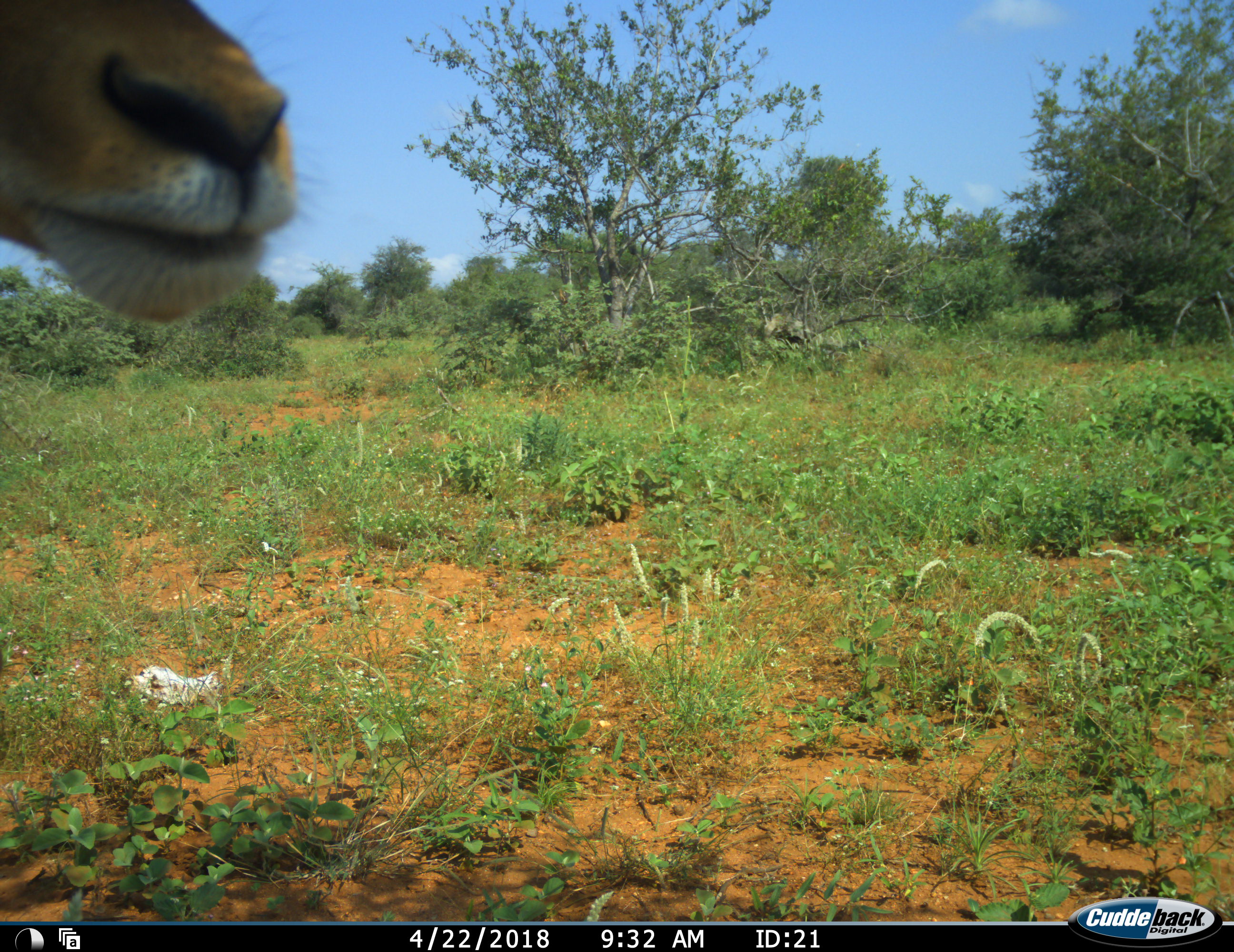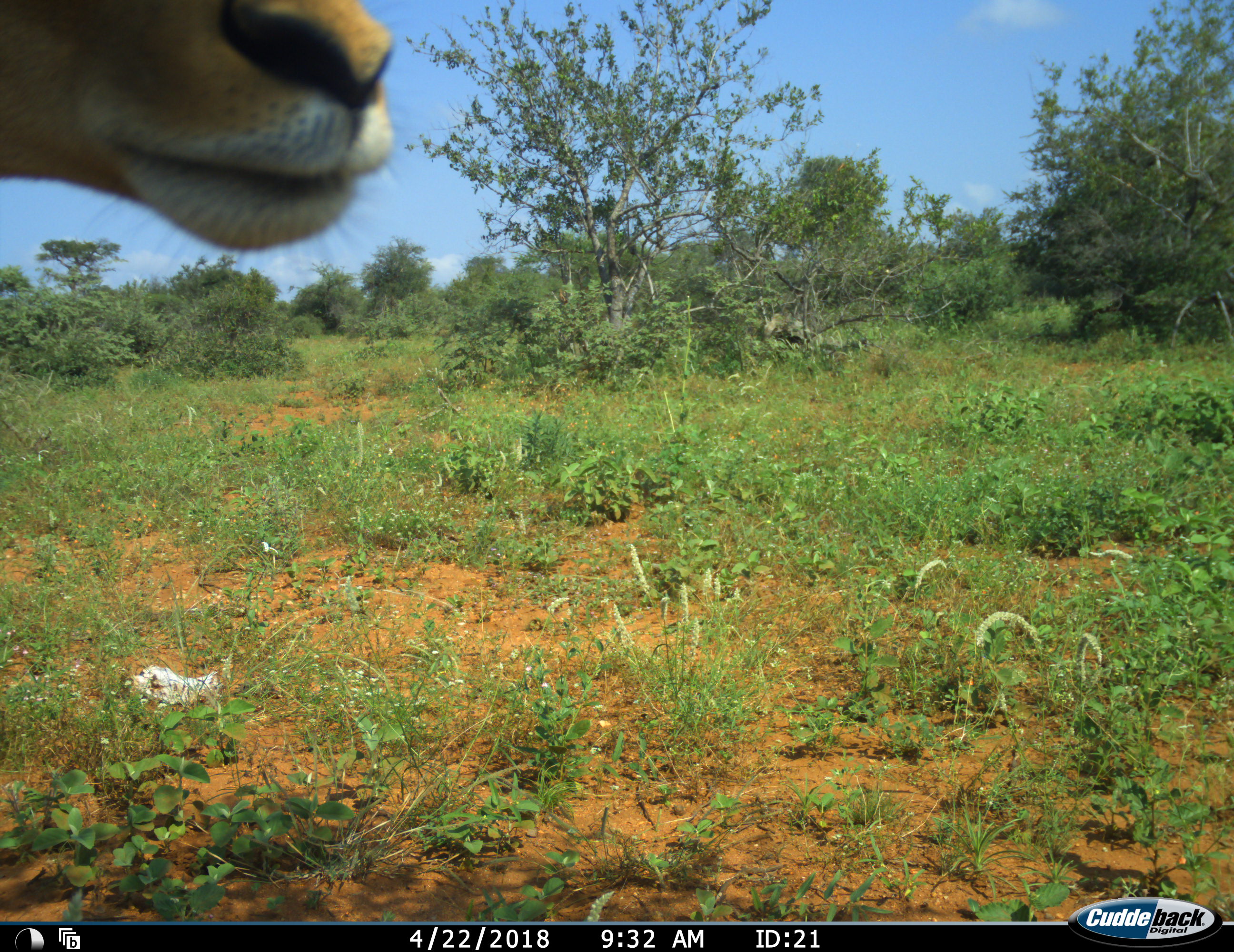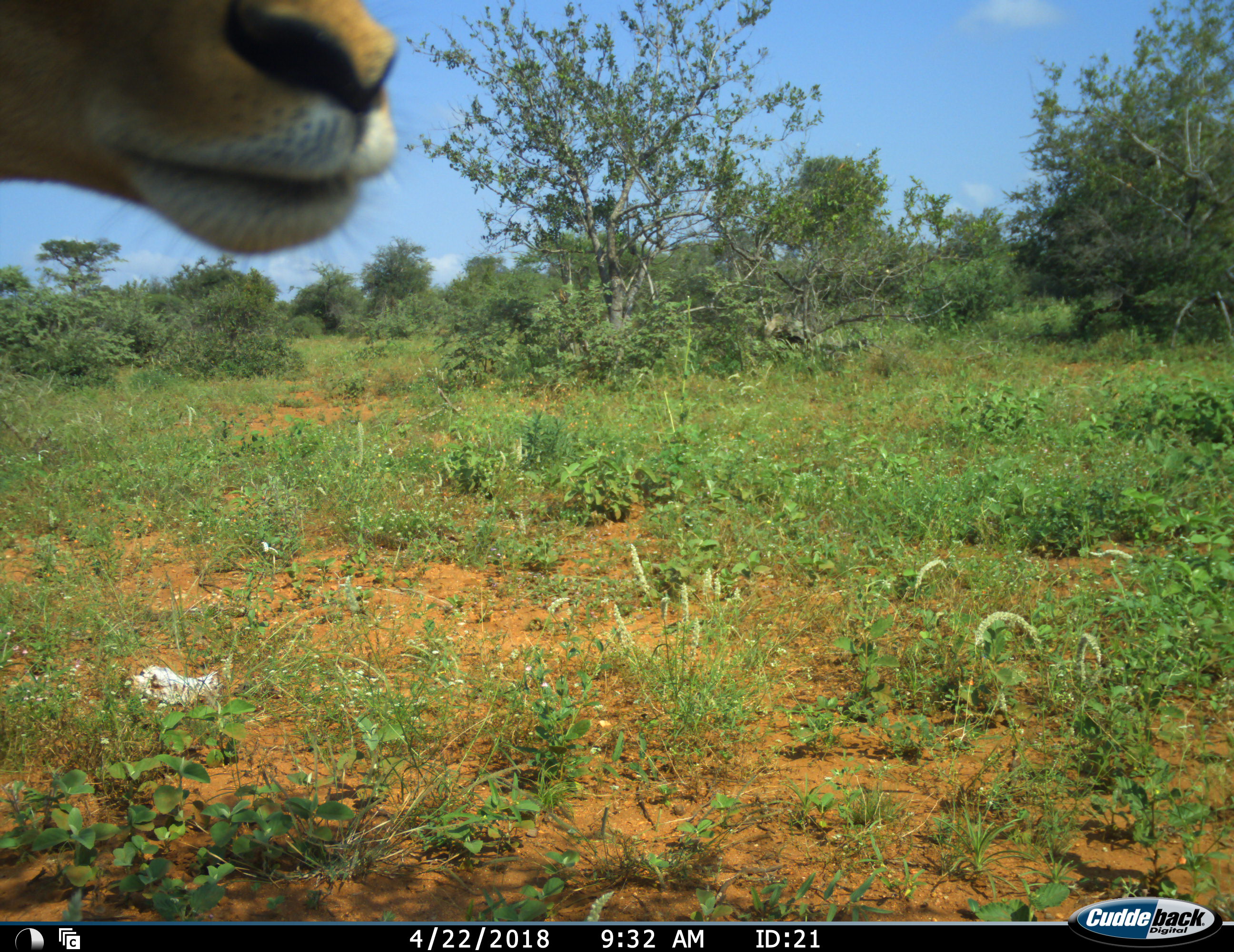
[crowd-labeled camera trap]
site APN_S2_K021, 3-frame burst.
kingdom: Animalia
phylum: Chordata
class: Mammalia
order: Artiodactyla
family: Bovidae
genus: Aepyceros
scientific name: Aepyceros melampus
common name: impala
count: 1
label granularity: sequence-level